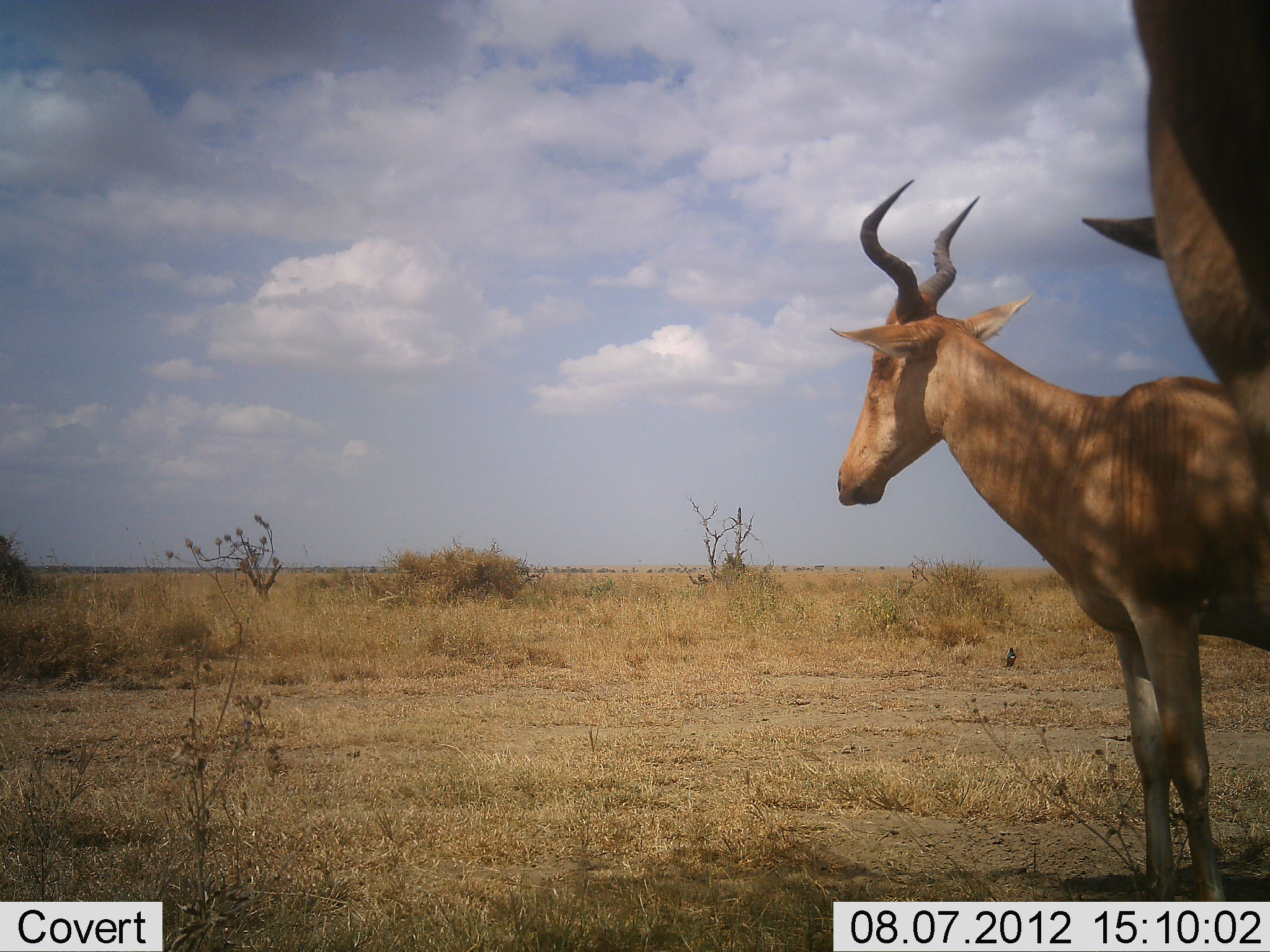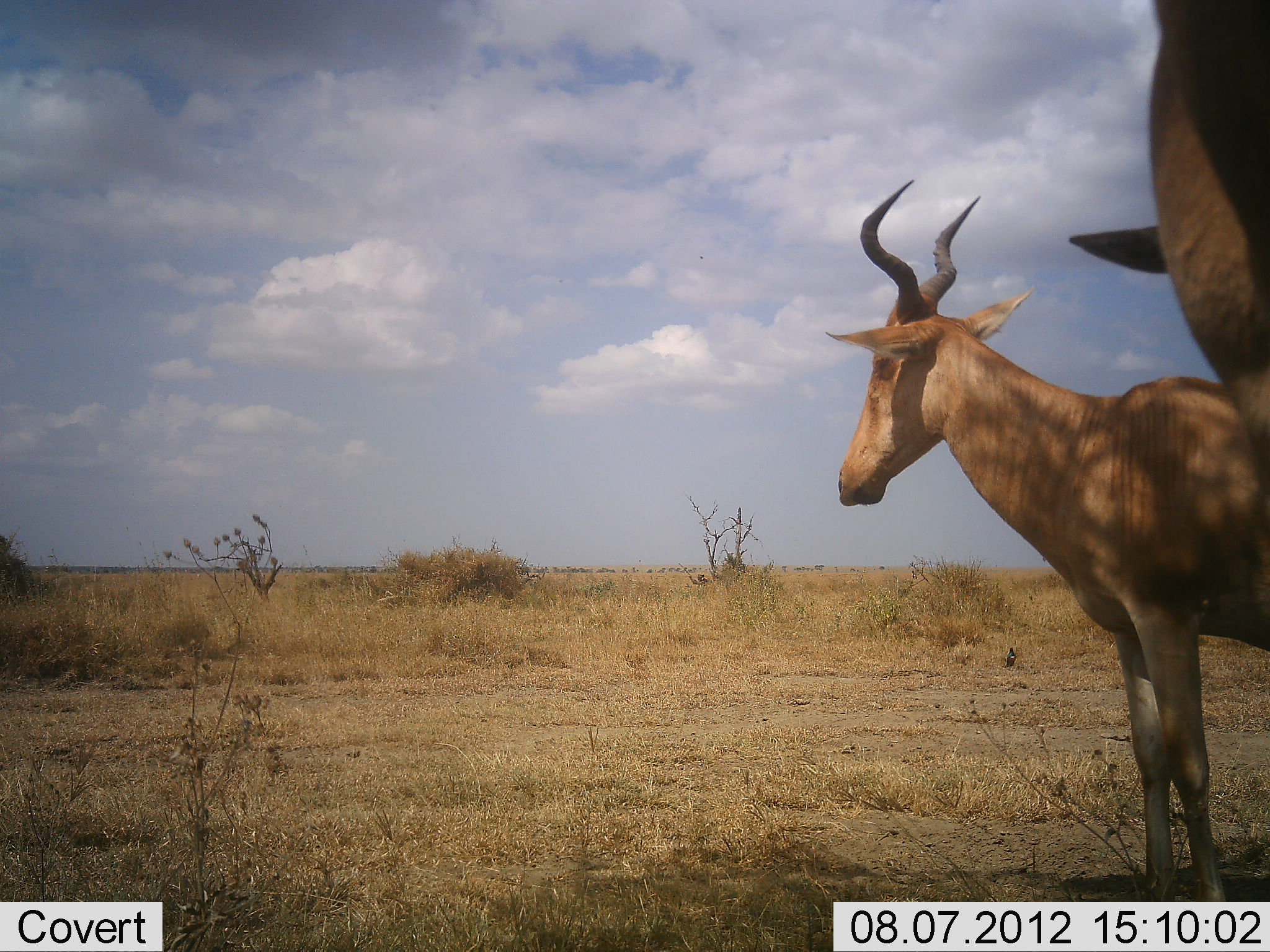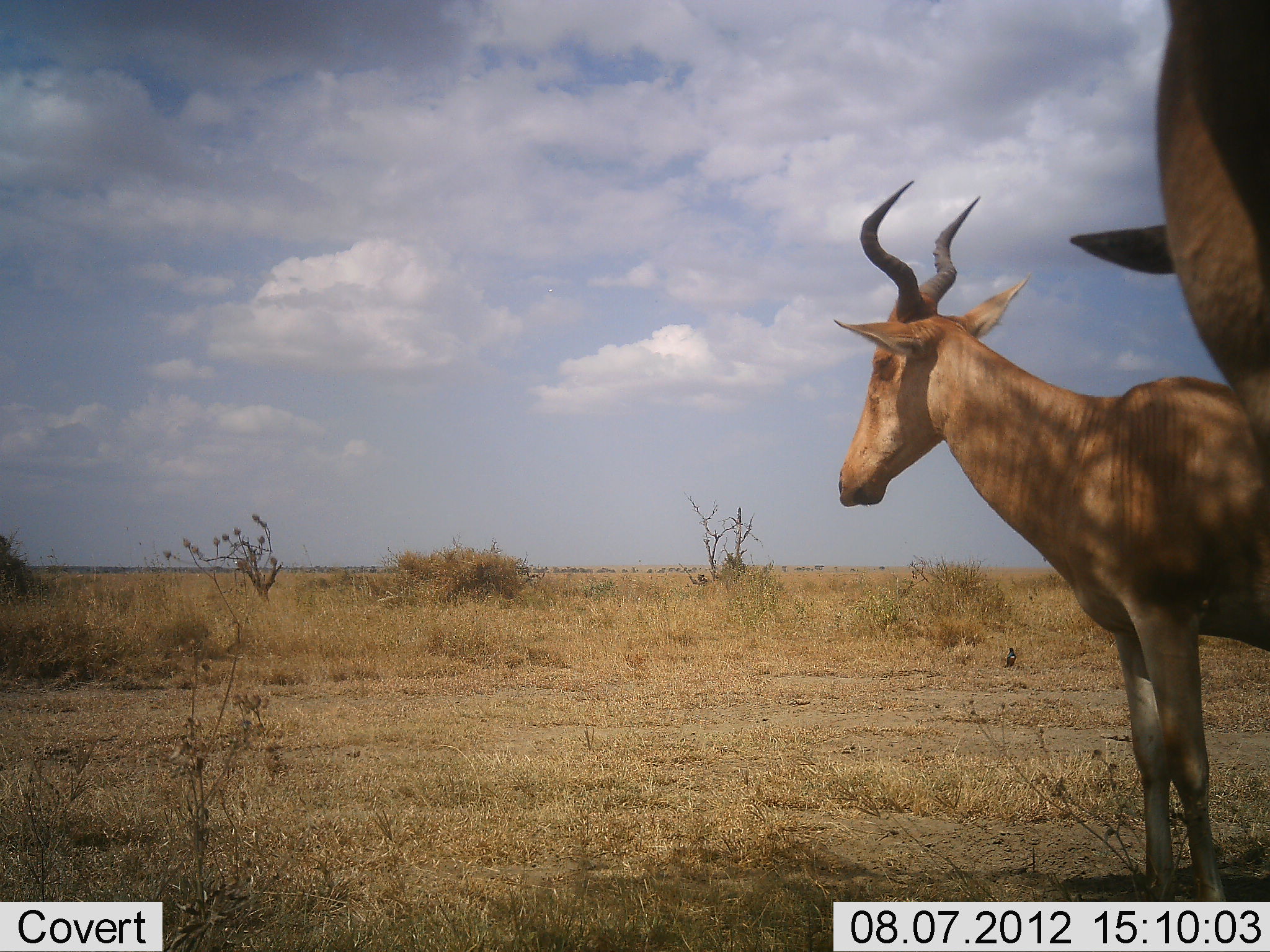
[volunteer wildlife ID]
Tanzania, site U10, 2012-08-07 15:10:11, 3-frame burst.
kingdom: Animalia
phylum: Chordata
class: Mammalia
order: Artiodactyla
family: Bovidae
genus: Alcelaphus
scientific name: Alcelaphus buselaphus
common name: hartebeest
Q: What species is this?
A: Hartebeest (Alcelaphus buselaphus).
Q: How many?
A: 2.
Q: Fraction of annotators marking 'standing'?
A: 100%.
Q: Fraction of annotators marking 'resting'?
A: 0%.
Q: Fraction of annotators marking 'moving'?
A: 0%.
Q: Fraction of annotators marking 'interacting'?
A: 0%.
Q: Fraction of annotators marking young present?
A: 0%.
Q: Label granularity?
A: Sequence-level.